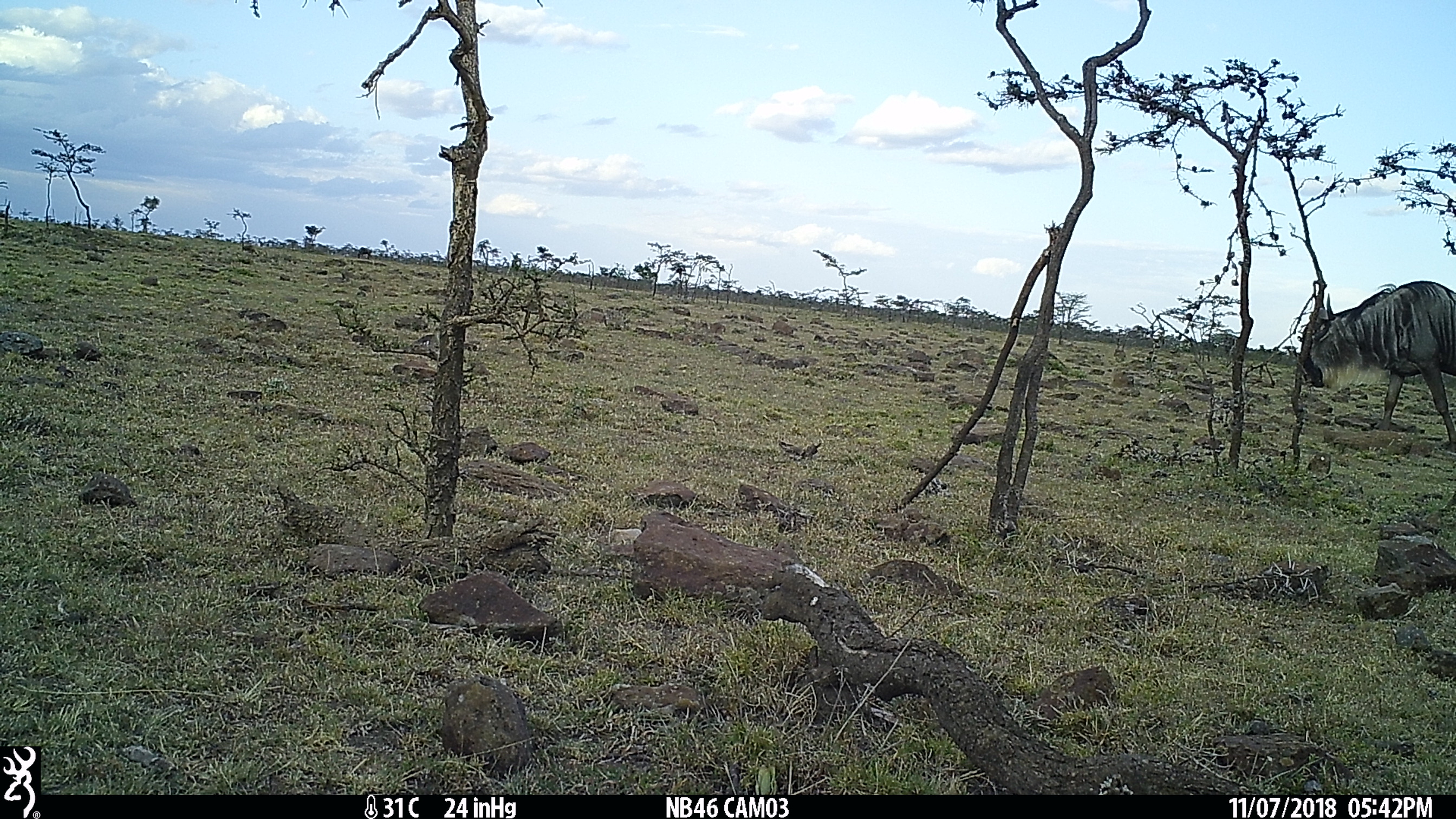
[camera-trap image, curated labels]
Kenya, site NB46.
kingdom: Animalia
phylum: Chordata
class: Mammalia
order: Artiodactyla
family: Bovidae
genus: Connochaetes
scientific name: Connochaetes taurinus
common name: blue wildebeest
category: wildebeest